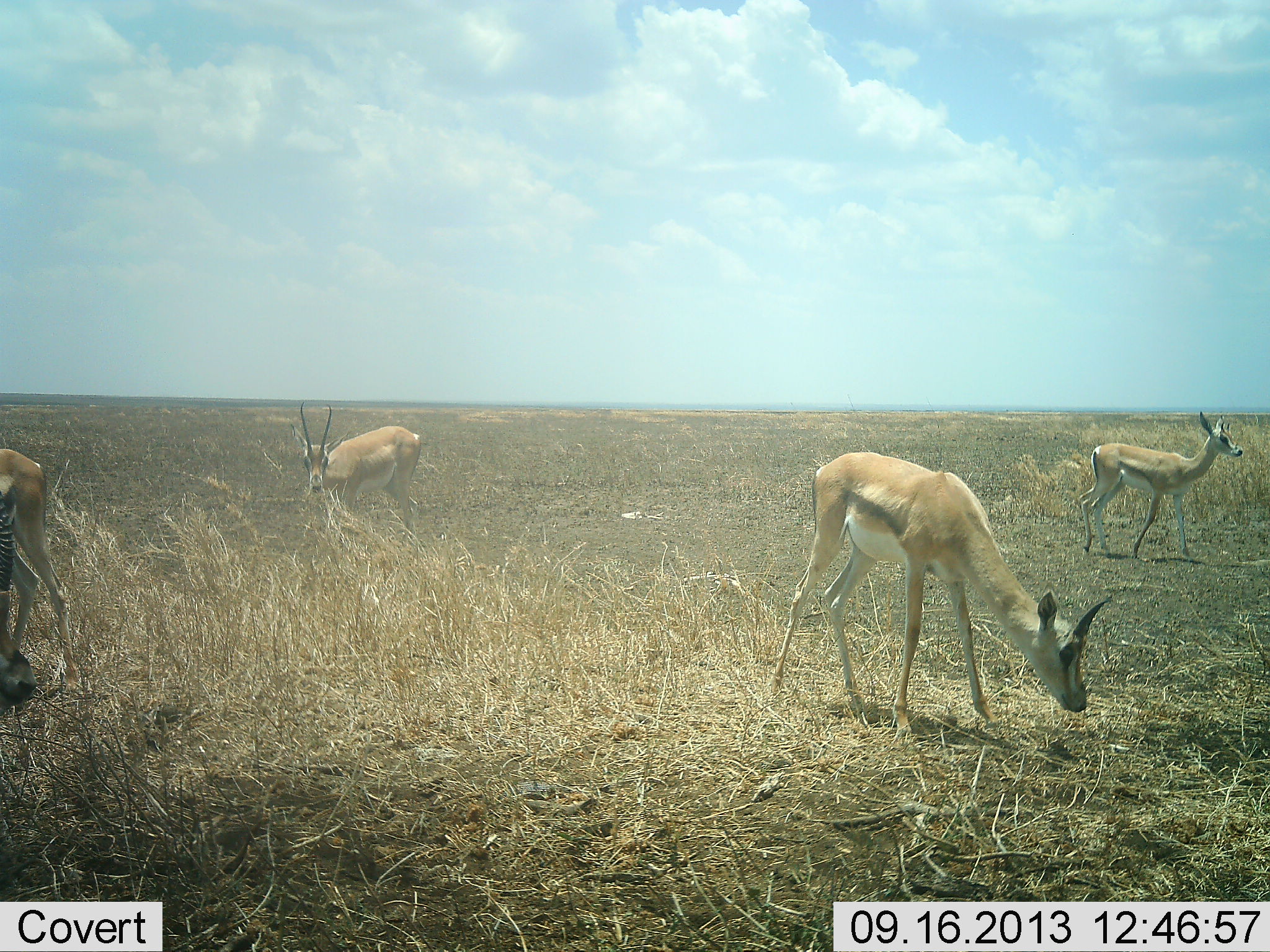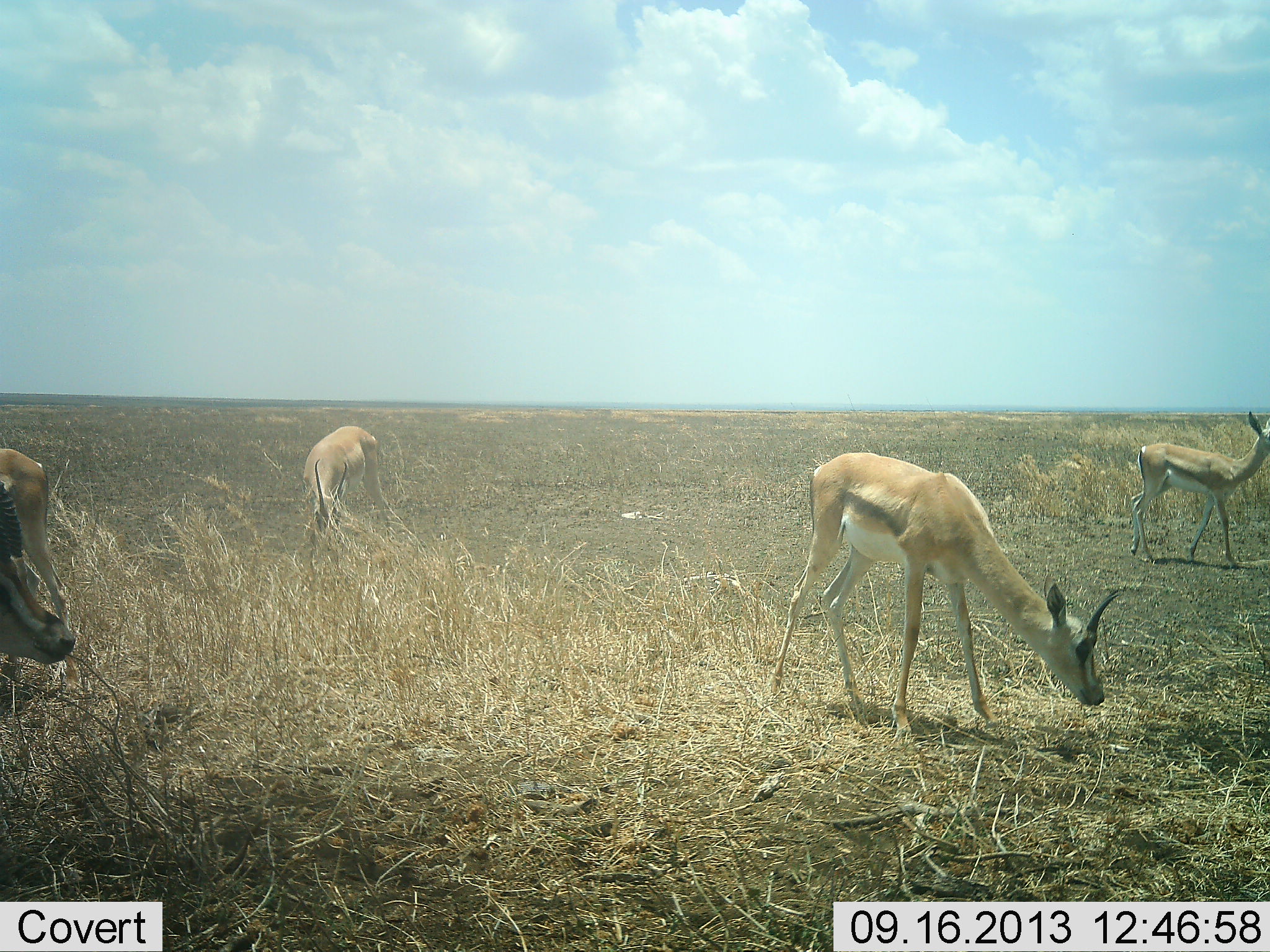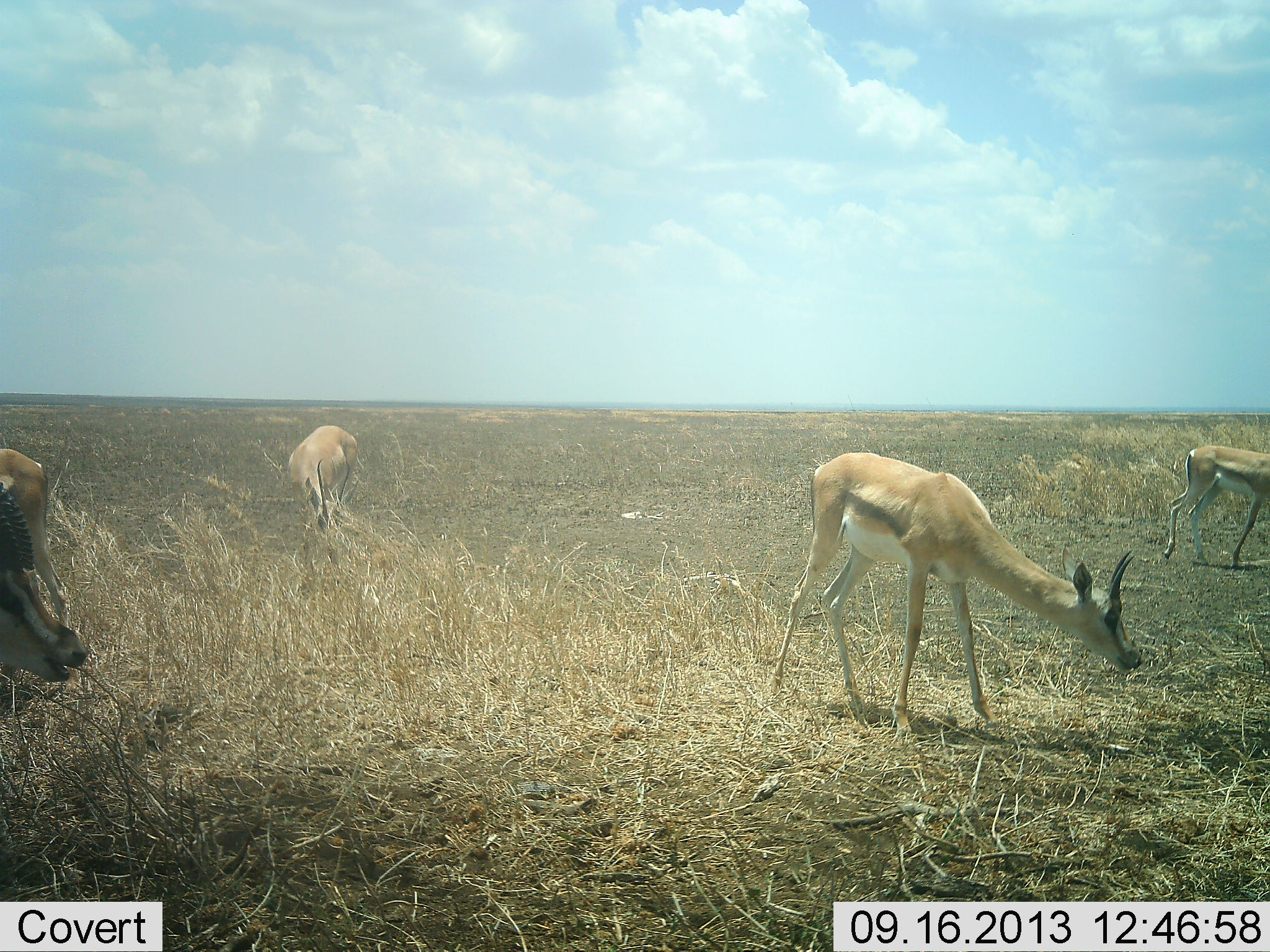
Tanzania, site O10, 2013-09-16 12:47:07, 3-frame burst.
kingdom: Animalia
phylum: Chordata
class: Mammalia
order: Artiodactyla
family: Bovidae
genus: Nanger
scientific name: Nanger granti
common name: grant's gazelle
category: gazellegrants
Gazellegrants (grant's gazelle) (Nanger granti), count 5. Behavior (volunteer vote fractions): standing 33%, resting 0%, moving 44%, interacting 0%. Young present (vote fraction): 0%. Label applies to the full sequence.